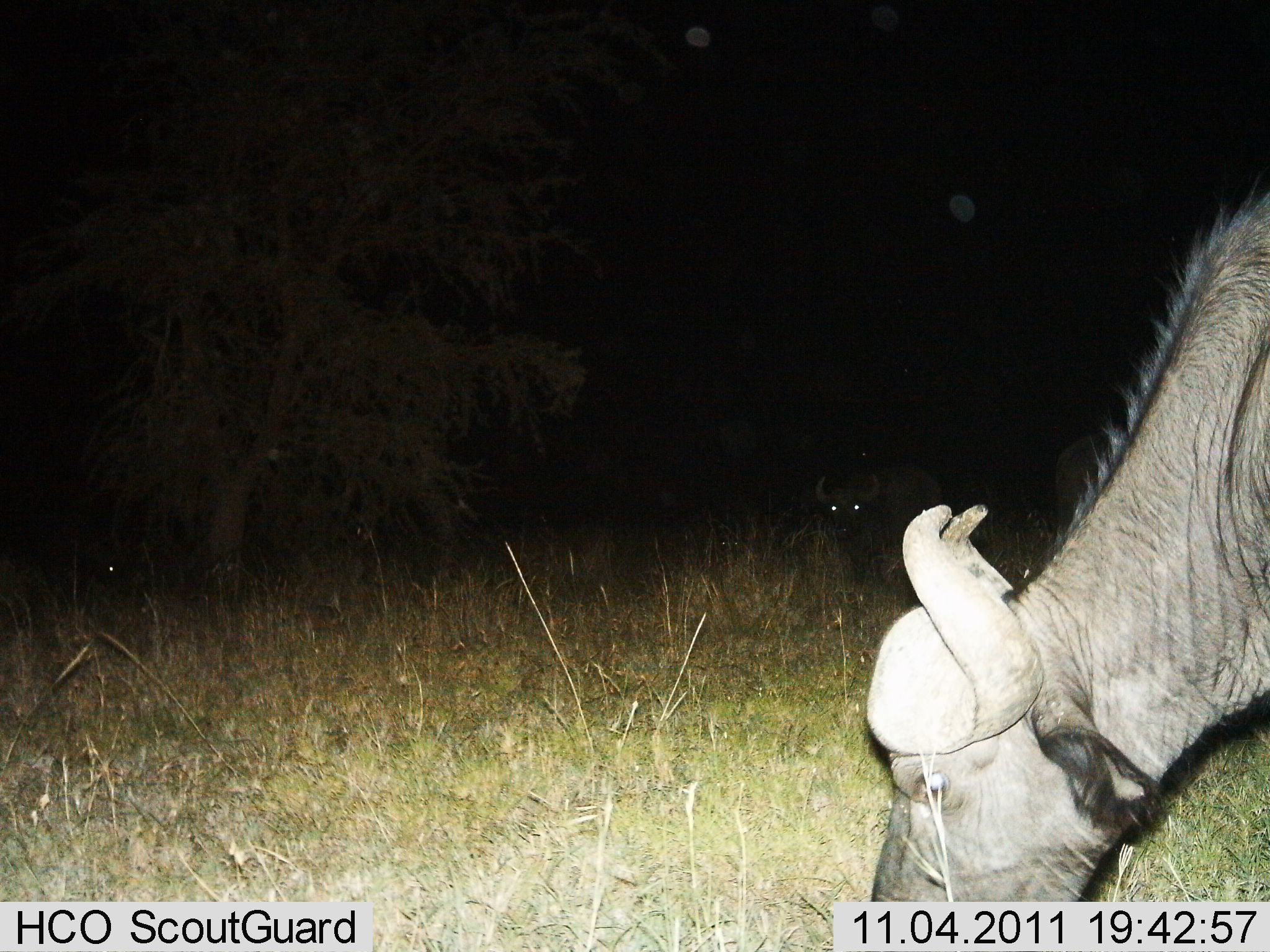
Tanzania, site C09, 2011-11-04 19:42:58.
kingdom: Animalia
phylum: Chordata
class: Mammalia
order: Artiodactyla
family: Bovidae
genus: Syncerus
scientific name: Syncerus caffer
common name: cape buffalo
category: buffalo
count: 1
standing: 31%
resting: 8%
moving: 0%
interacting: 0%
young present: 0%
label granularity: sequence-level